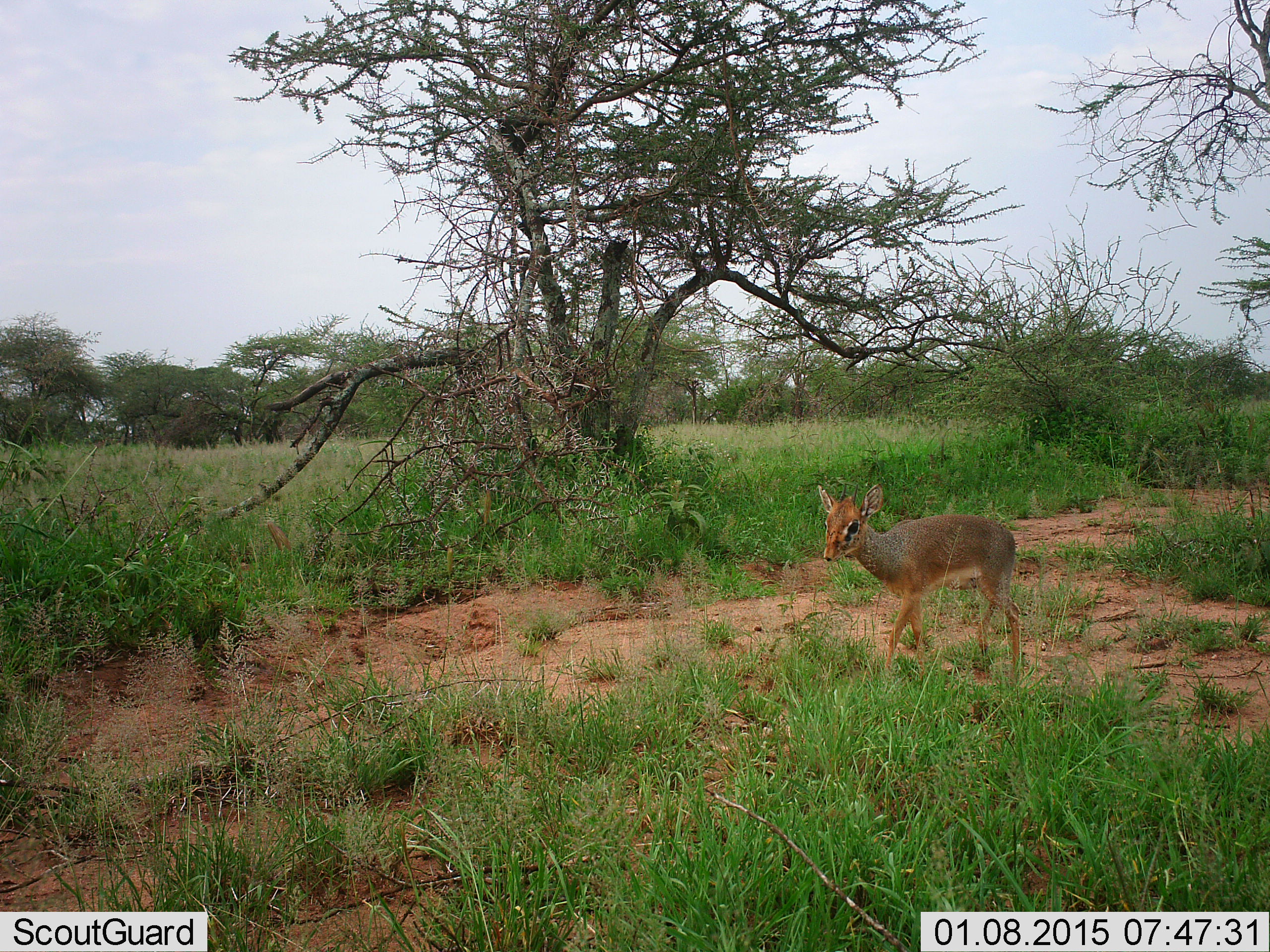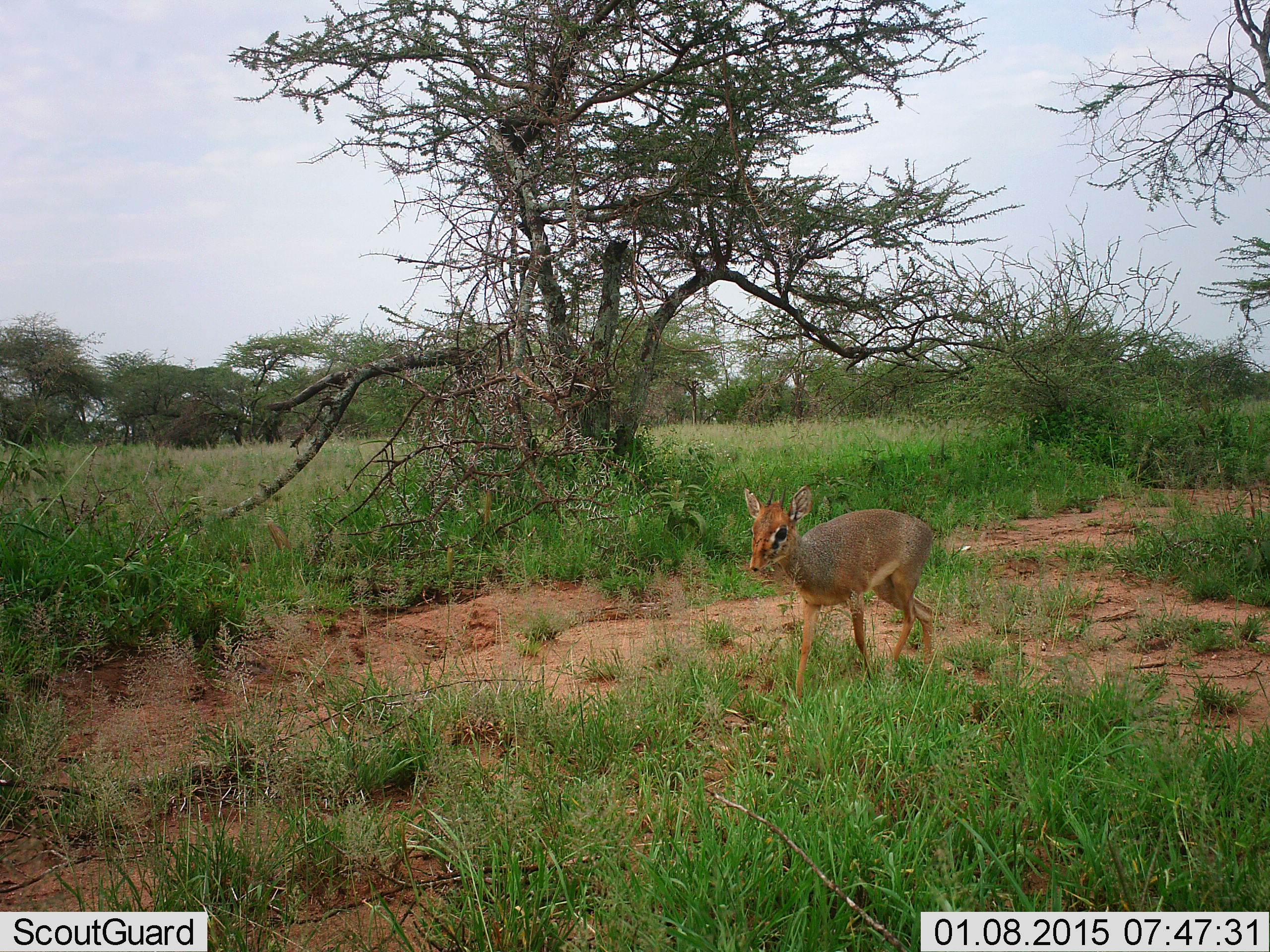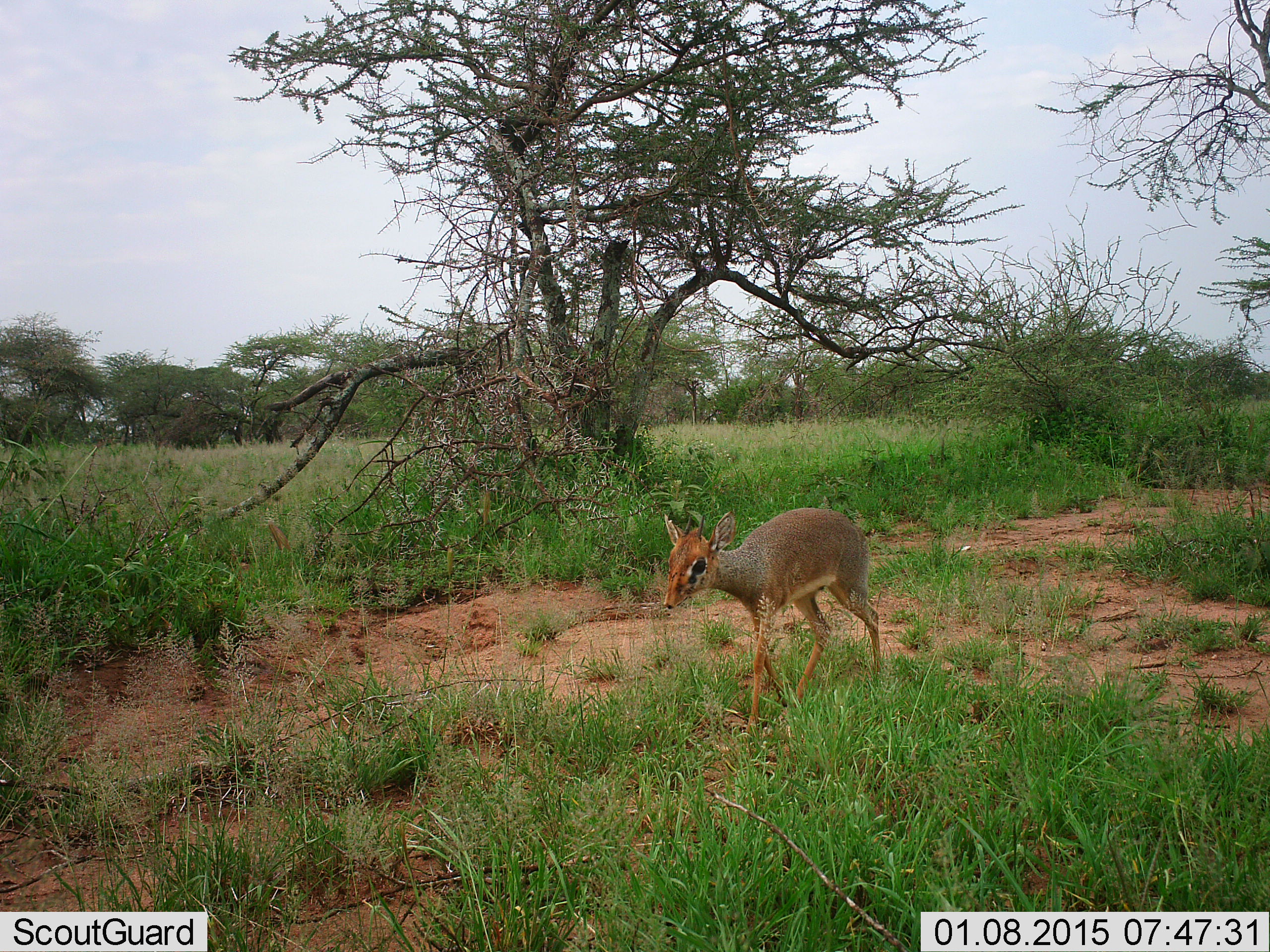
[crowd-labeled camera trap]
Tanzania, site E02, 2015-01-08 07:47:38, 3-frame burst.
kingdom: Animalia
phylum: Chordata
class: Mammalia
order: Artiodactyla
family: Bovidae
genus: Madoqua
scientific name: Madoqua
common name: dikdik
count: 1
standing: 20%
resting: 0%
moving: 90%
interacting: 0%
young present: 0%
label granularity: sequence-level